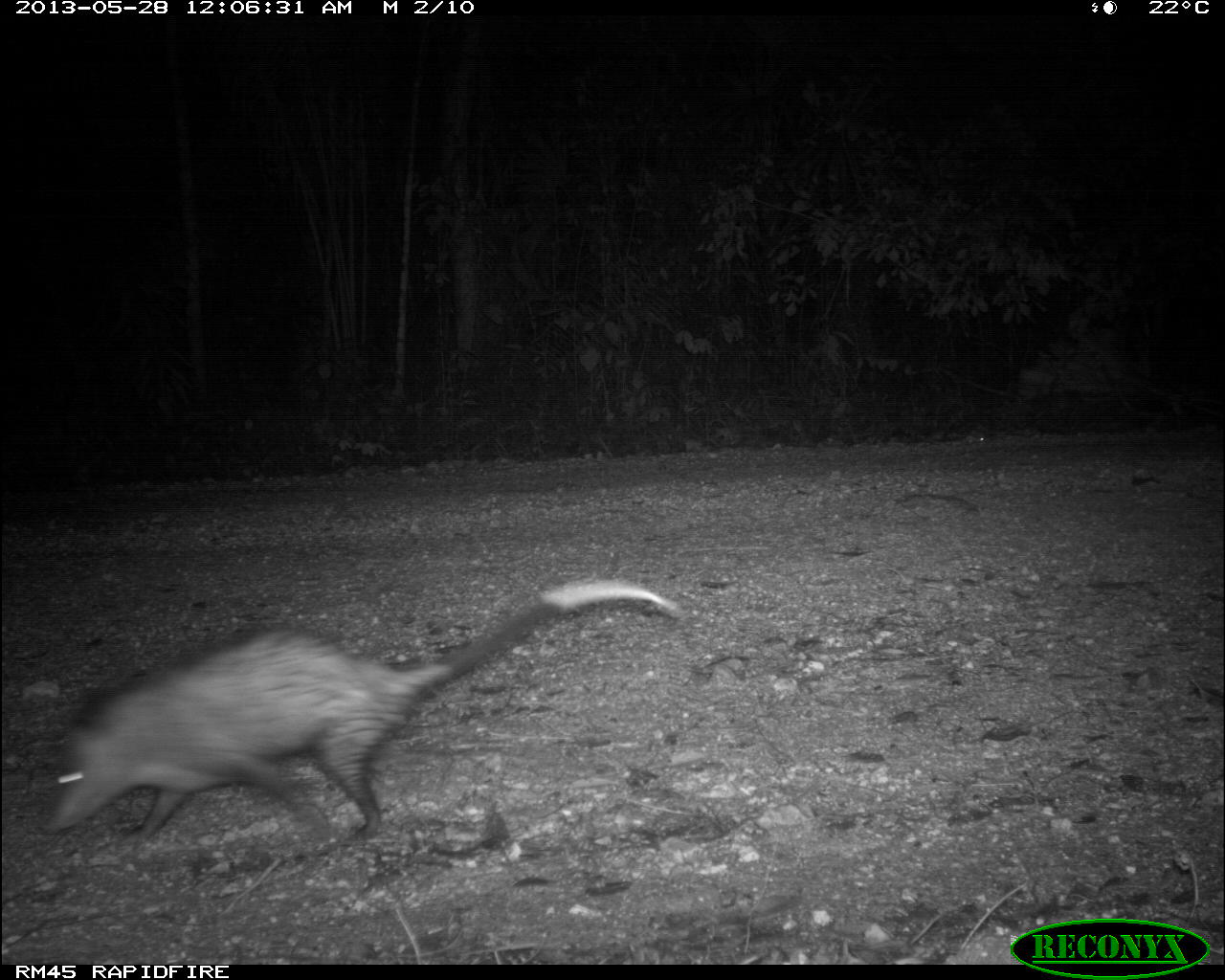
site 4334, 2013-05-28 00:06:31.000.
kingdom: Animalia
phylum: Chordata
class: Mammalia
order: Didelphimorphia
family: Didelphidae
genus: Didelphis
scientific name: Didelphis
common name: american opossums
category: didelphis sp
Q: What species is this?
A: Didelphis sp (american opossums) (Didelphis).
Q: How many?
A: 1.